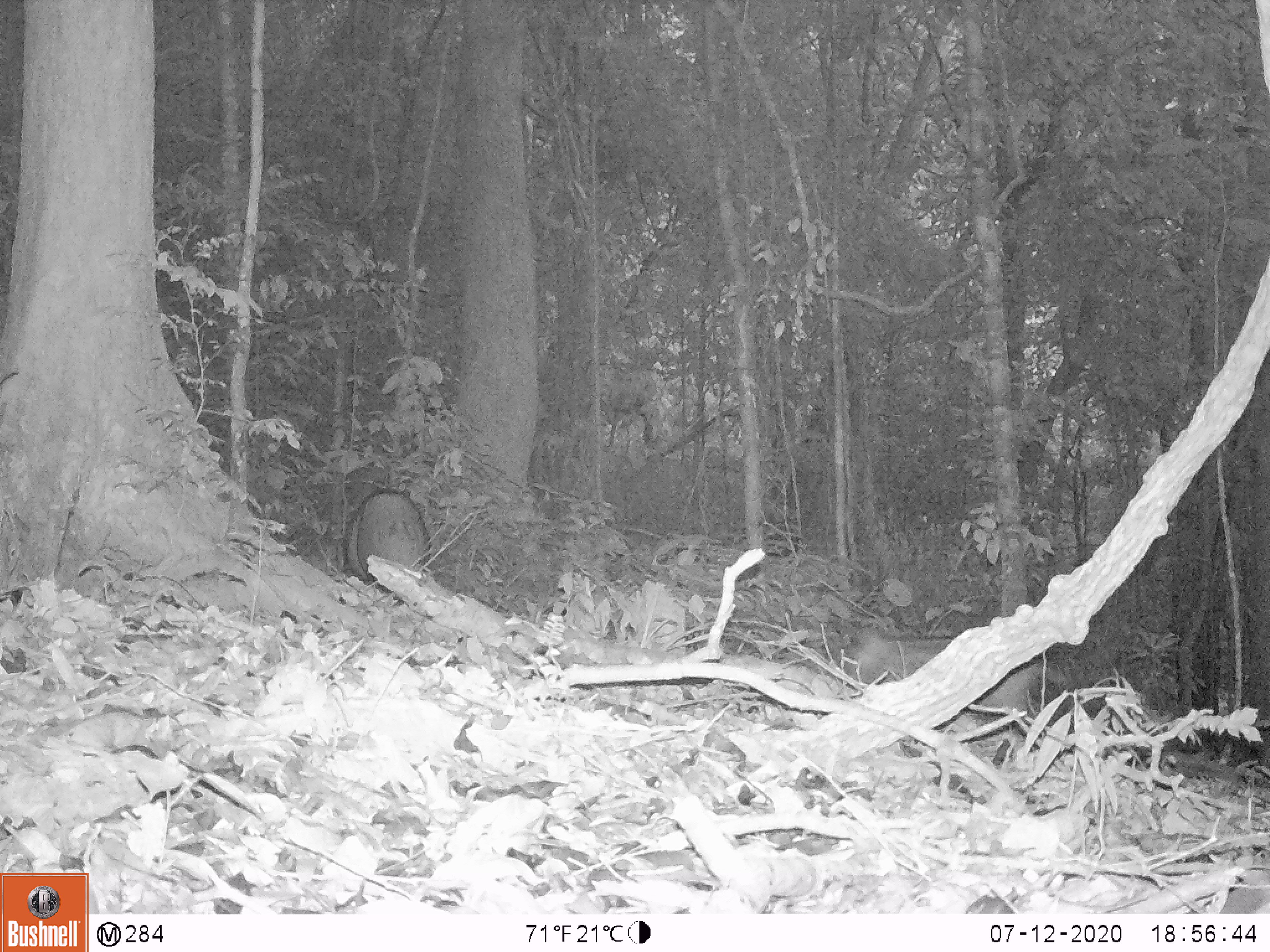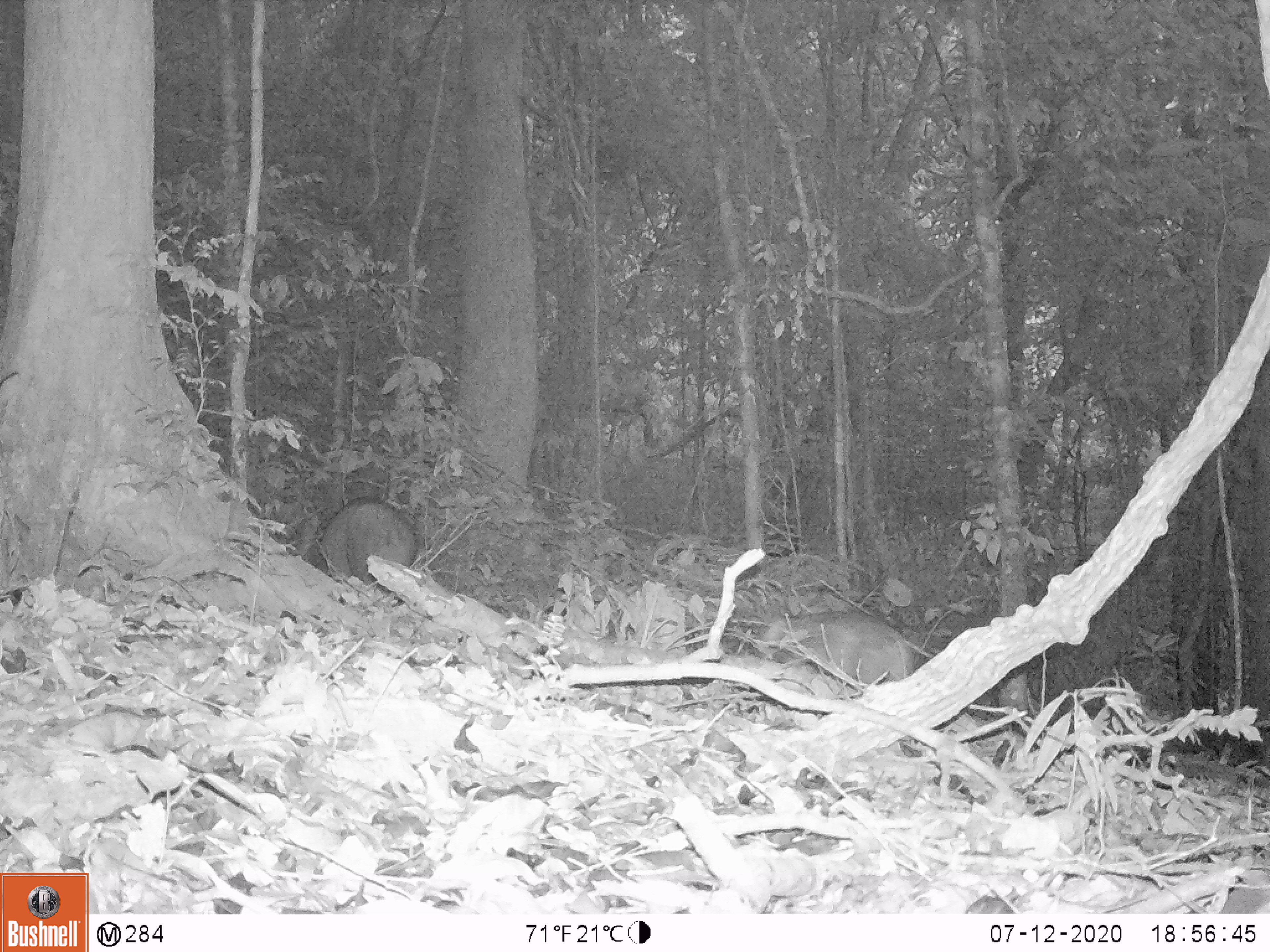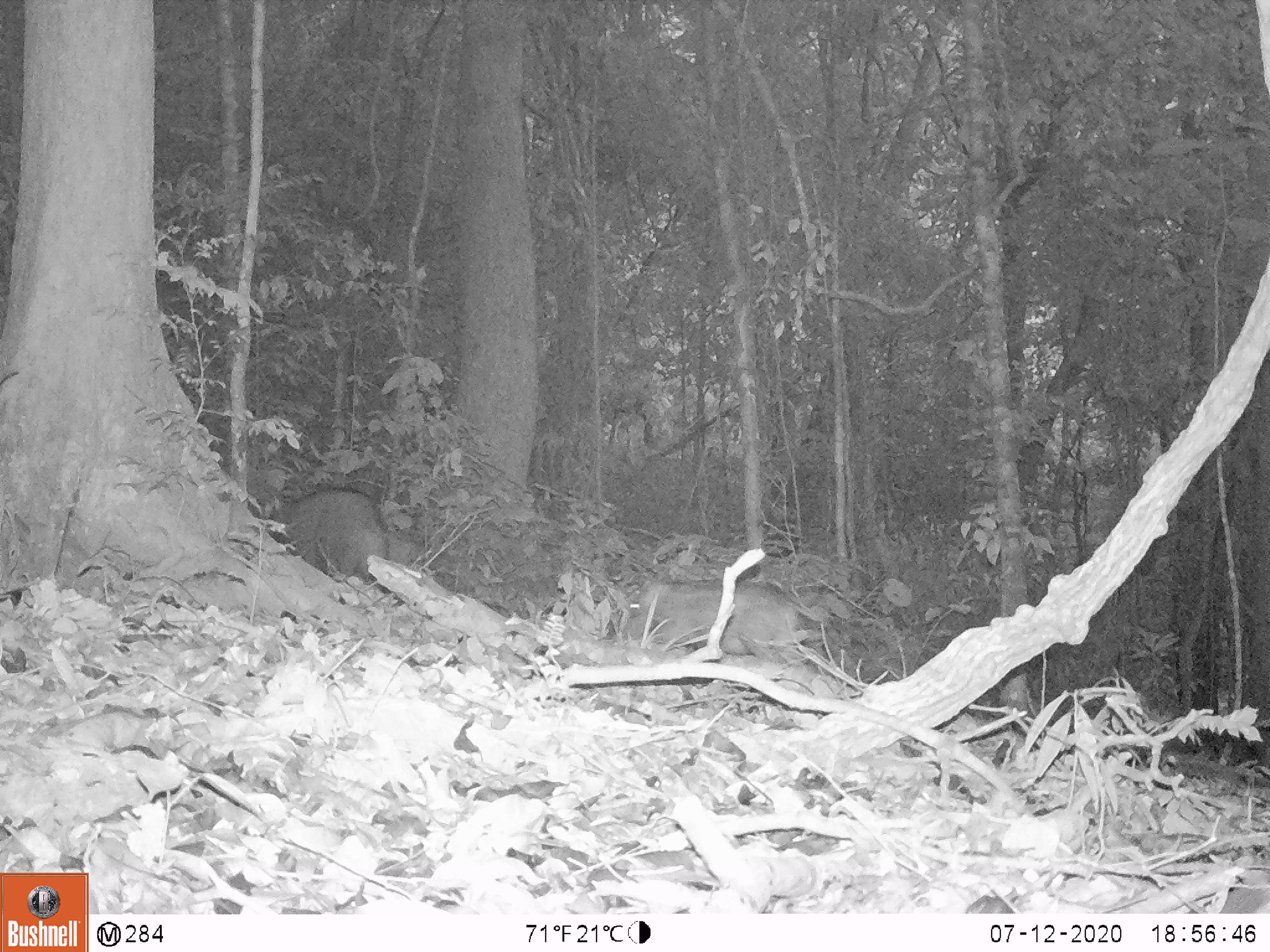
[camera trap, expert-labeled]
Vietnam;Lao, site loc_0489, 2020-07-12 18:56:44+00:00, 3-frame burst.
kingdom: Animalia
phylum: Chordata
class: Mammalia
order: Artiodactyla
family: Suidae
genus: Sus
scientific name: Sus scrofa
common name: eurasian wild pig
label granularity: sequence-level